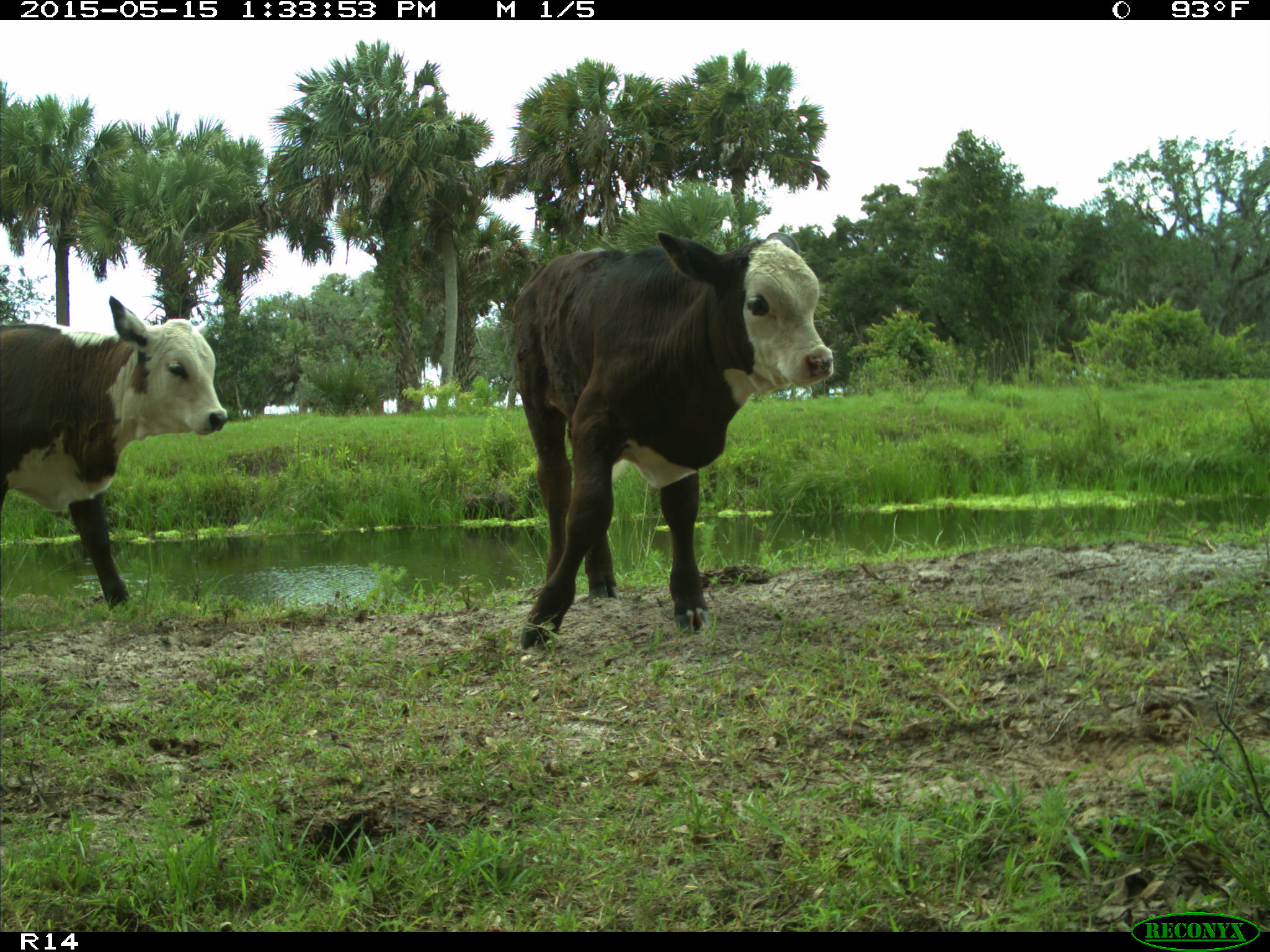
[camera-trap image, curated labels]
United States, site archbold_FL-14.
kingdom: Animalia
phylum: Chordata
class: Mammalia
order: Artiodactyla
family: Bovidae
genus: Bos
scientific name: Bos taurus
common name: domestic cow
Bos taurus (domestic cow).